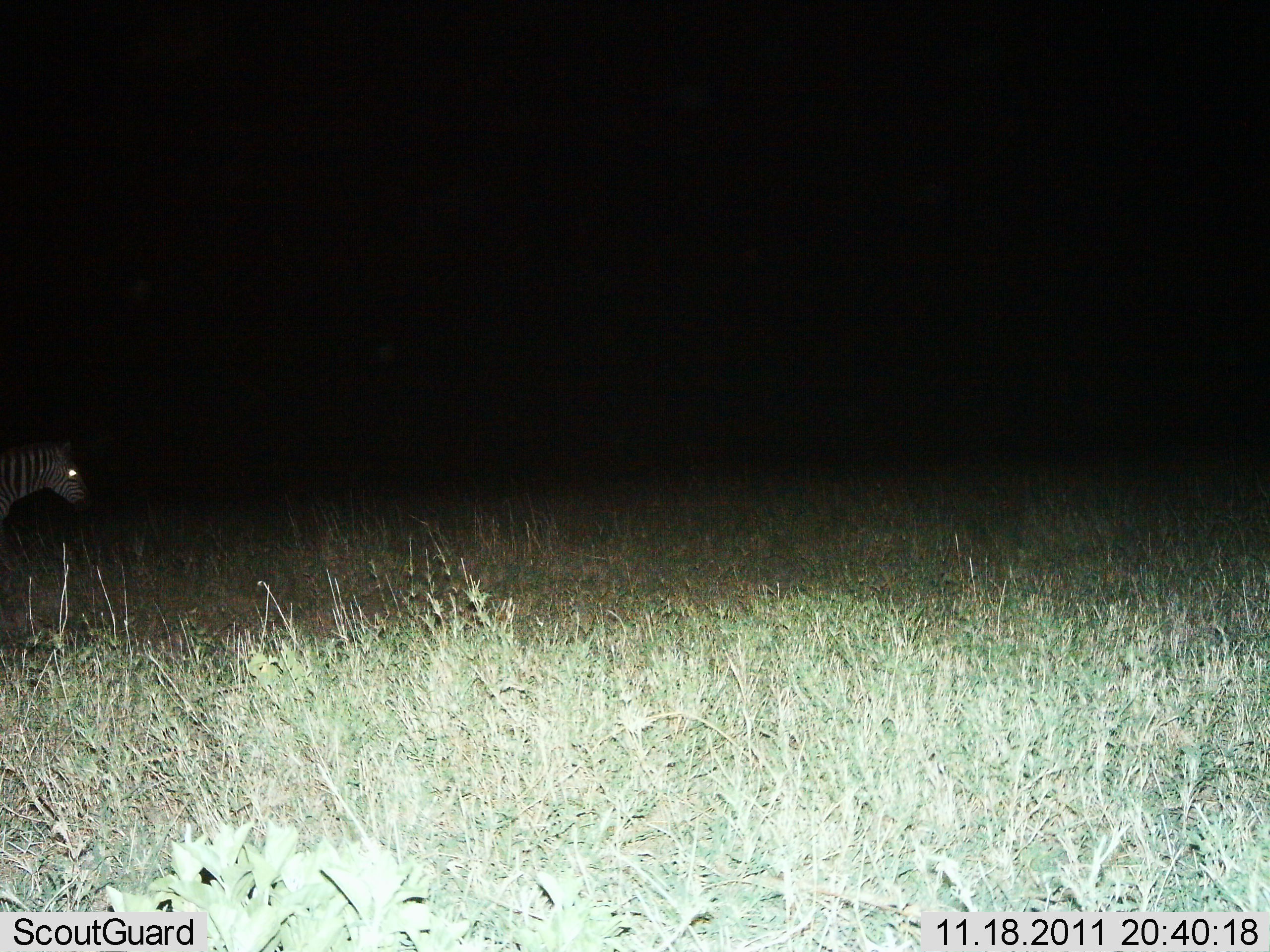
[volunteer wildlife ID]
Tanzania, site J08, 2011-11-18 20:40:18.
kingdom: Animalia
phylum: Chordata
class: Mammalia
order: Perissodactyla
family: Equidae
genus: Equus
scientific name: Equus quagga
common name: plains zebra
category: zebra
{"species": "zebra (plains zebra) (Equus quagga)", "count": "1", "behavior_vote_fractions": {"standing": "85%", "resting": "0%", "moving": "15%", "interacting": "0%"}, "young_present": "0%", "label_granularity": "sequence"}